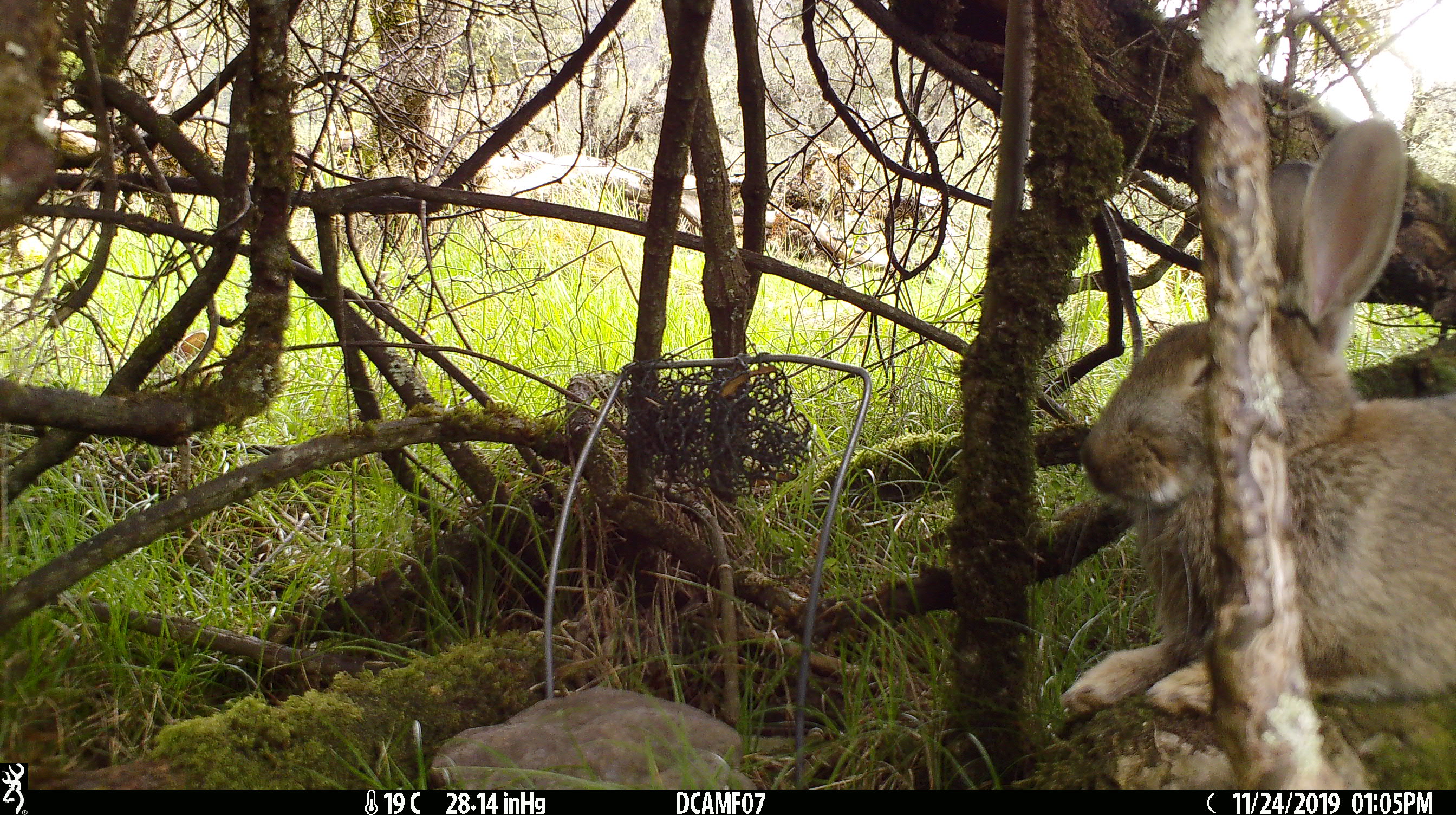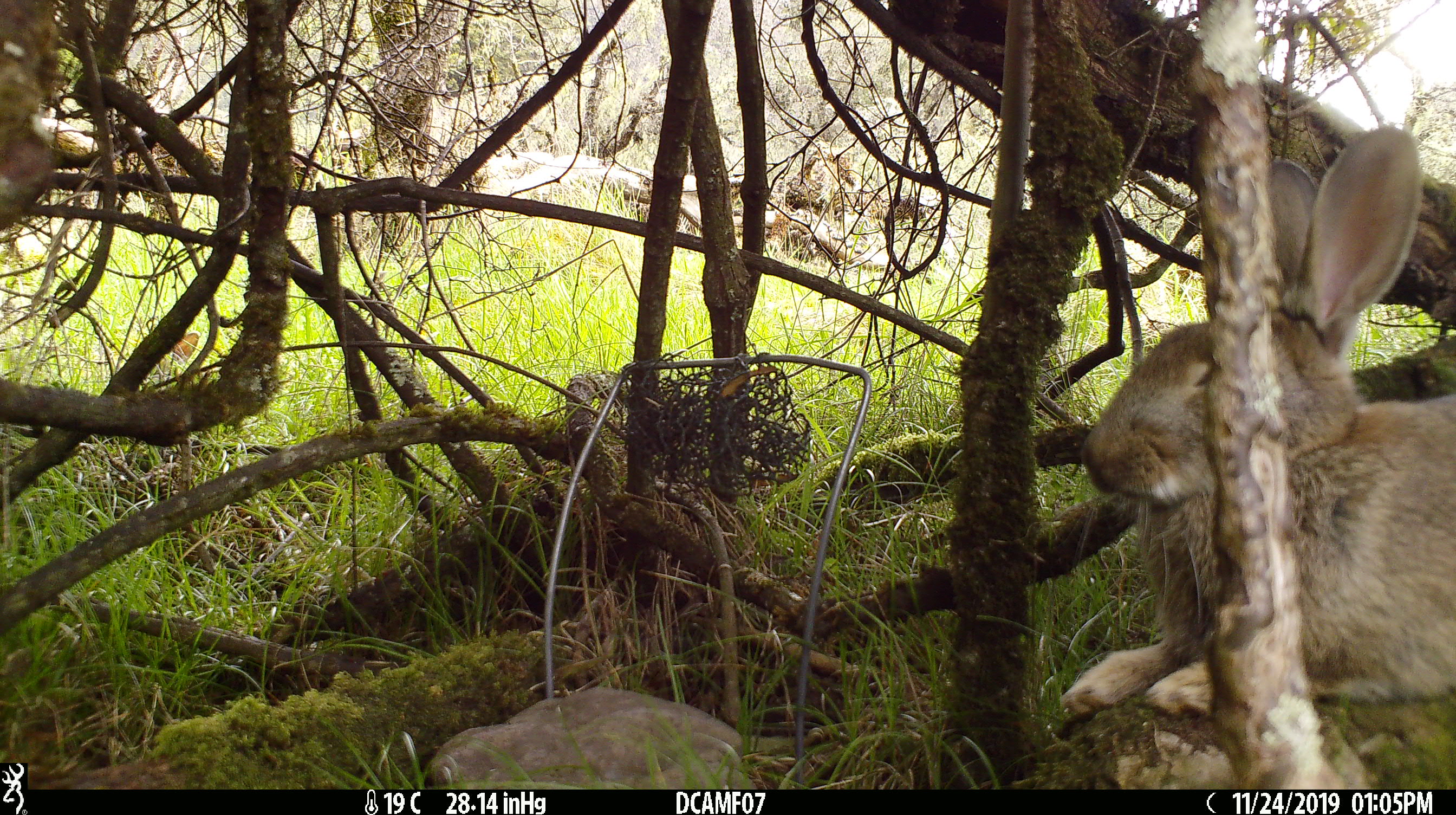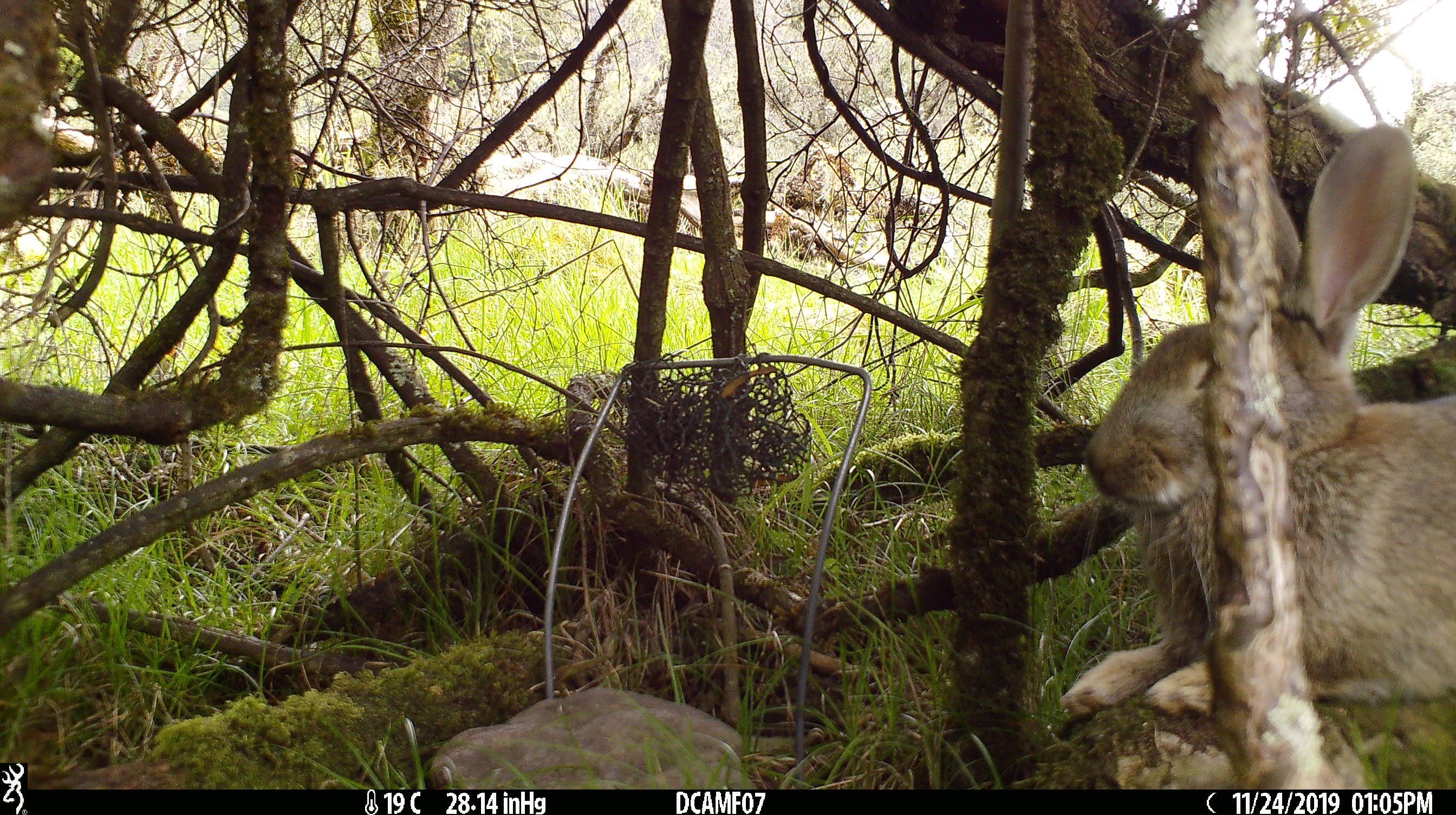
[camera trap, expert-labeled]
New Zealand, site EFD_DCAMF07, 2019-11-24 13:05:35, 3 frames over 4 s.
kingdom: Animalia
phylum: Chordata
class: Mammalia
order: Lagomorpha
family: Leporidae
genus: Oryctolagus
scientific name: Oryctolagus cuniculus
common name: european rabbit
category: rabbit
Rabbit (european rabbit) (Oryctolagus cuniculus).